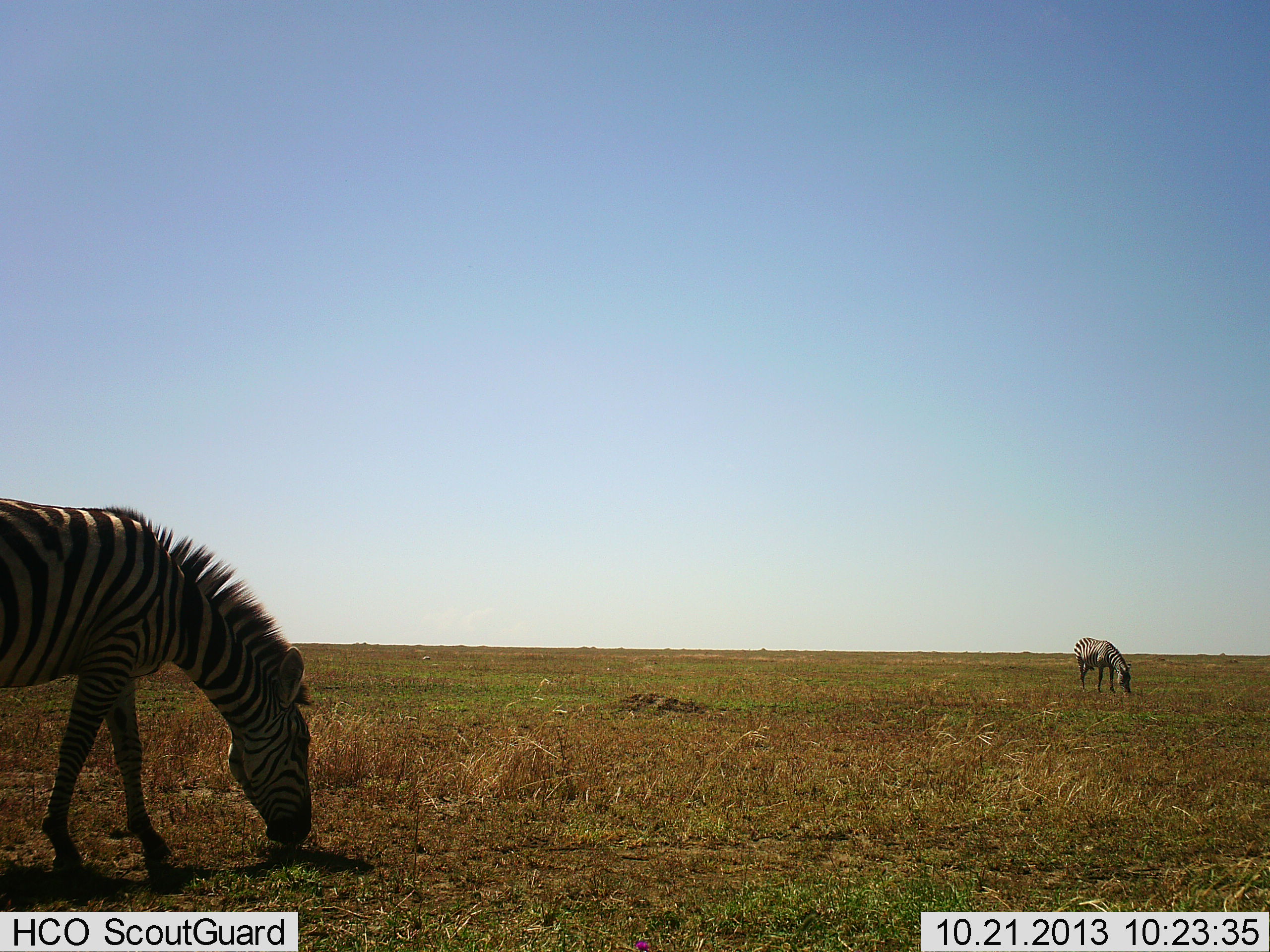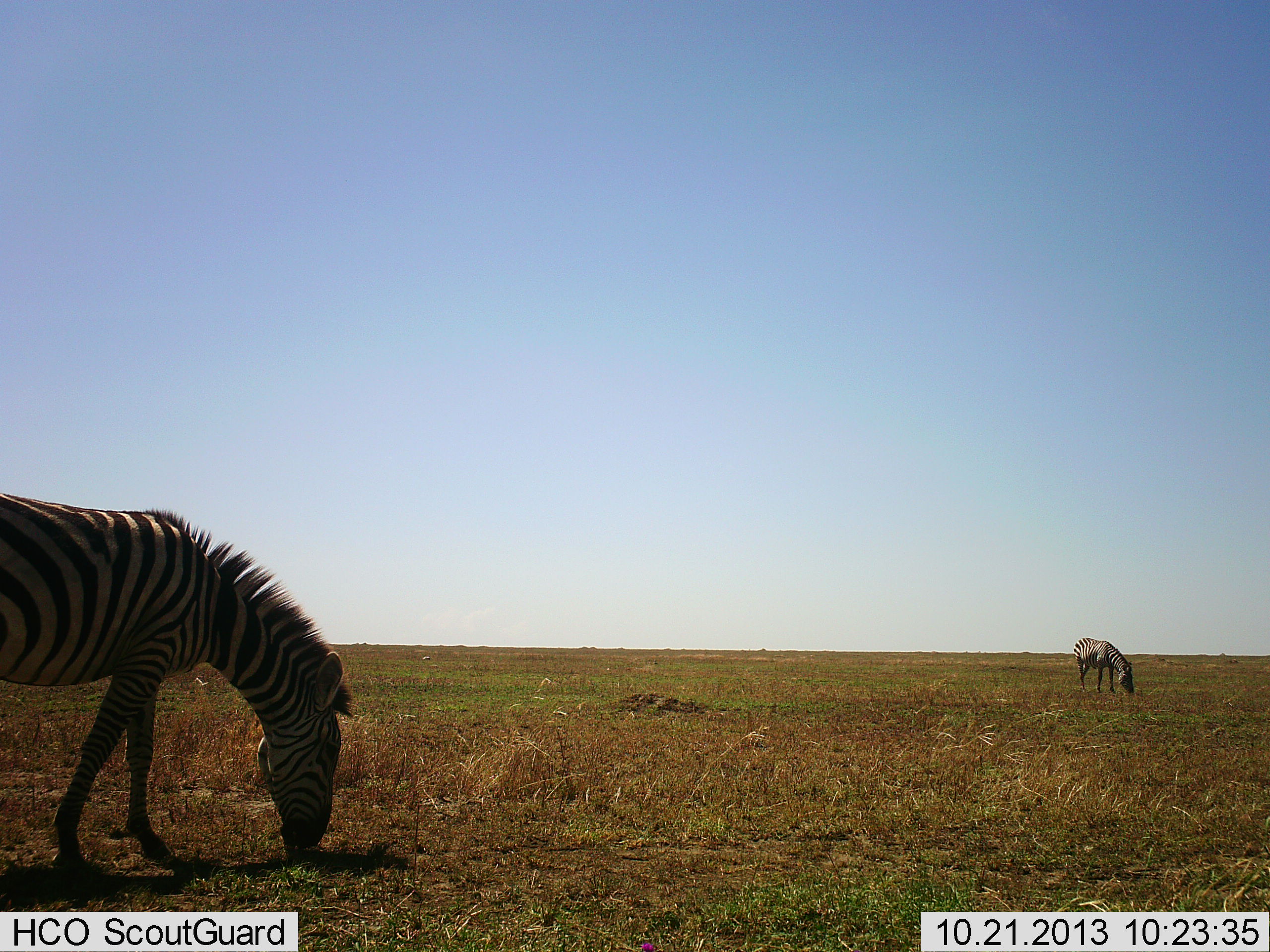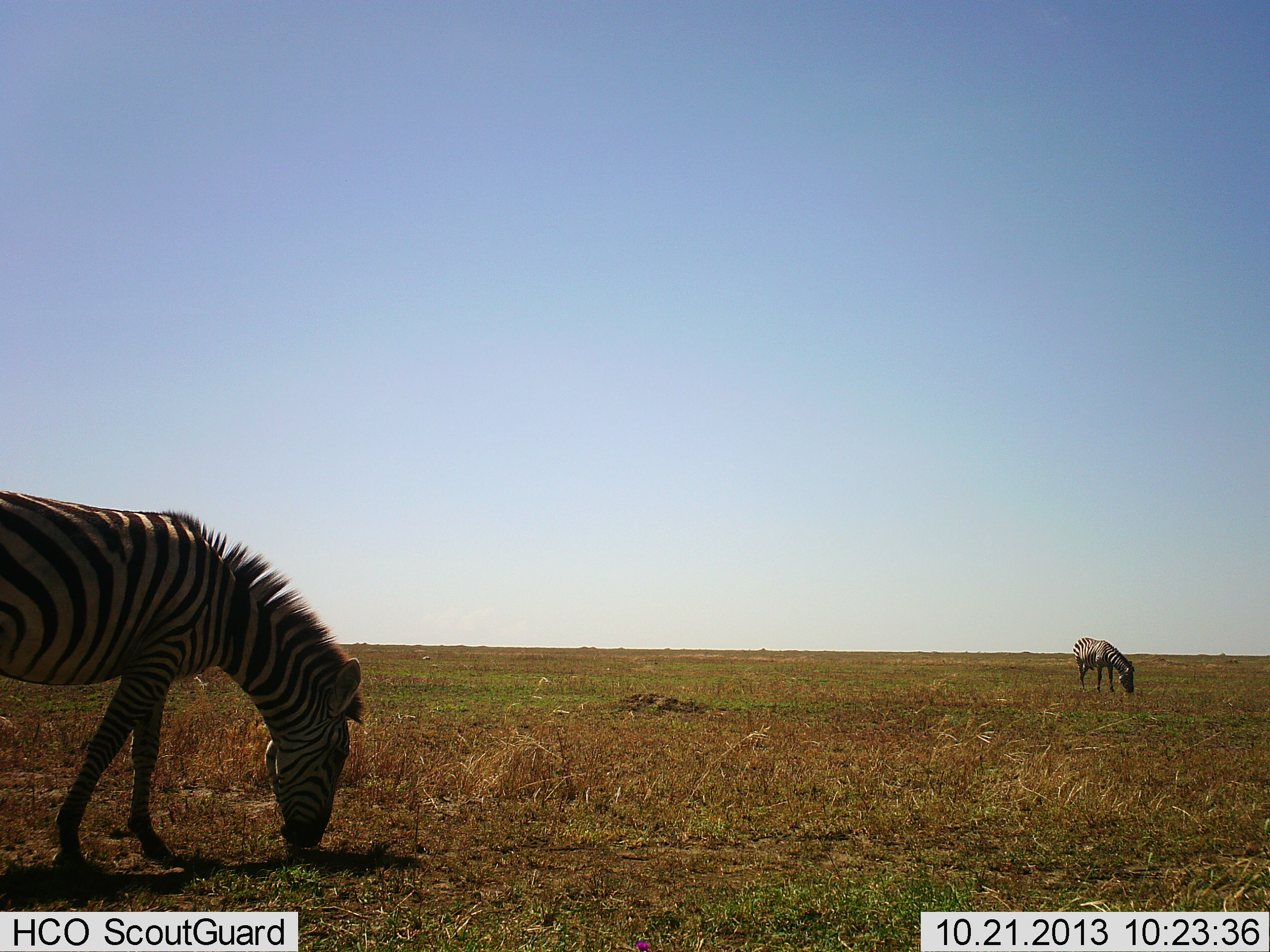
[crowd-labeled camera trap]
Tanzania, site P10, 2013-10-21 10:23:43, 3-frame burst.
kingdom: Animalia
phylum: Chordata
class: Mammalia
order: Perissodactyla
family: Equidae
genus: Equus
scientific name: Equus quagga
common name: plains zebra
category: zebra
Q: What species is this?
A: Zebra (plains zebra) (Equus quagga).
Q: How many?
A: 2.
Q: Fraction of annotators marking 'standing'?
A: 20%.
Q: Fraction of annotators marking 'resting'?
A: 0%.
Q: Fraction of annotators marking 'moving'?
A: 0%.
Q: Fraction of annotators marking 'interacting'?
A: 0%.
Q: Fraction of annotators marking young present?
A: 0%.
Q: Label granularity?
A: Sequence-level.